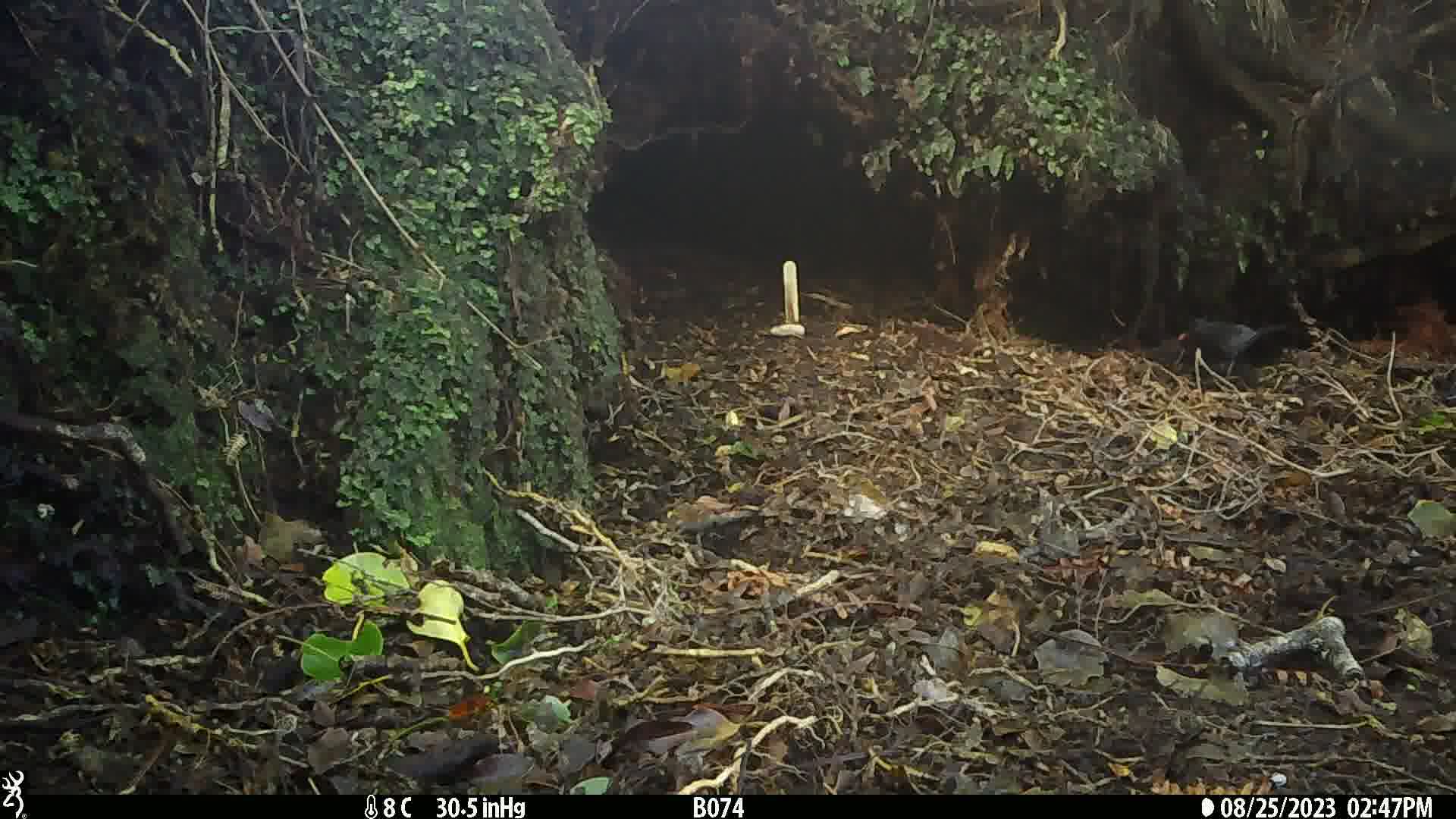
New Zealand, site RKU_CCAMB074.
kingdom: Animalia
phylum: Chordata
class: Aves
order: Passeriformes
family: Turdidae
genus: Turdus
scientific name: Turdus merula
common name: eurasian blackbird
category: blackbird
Blackbird (eurasian blackbird) (Turdus merula).